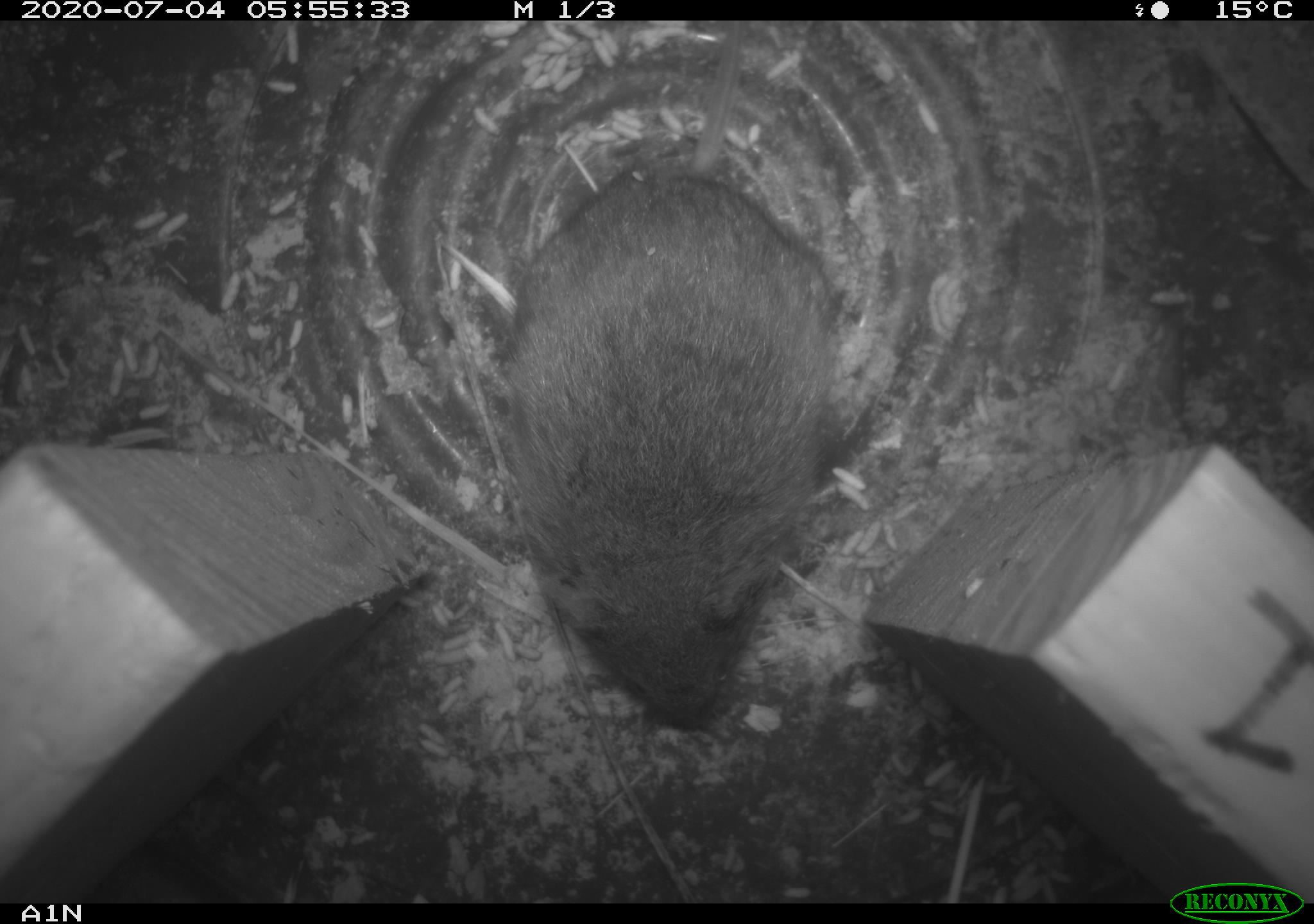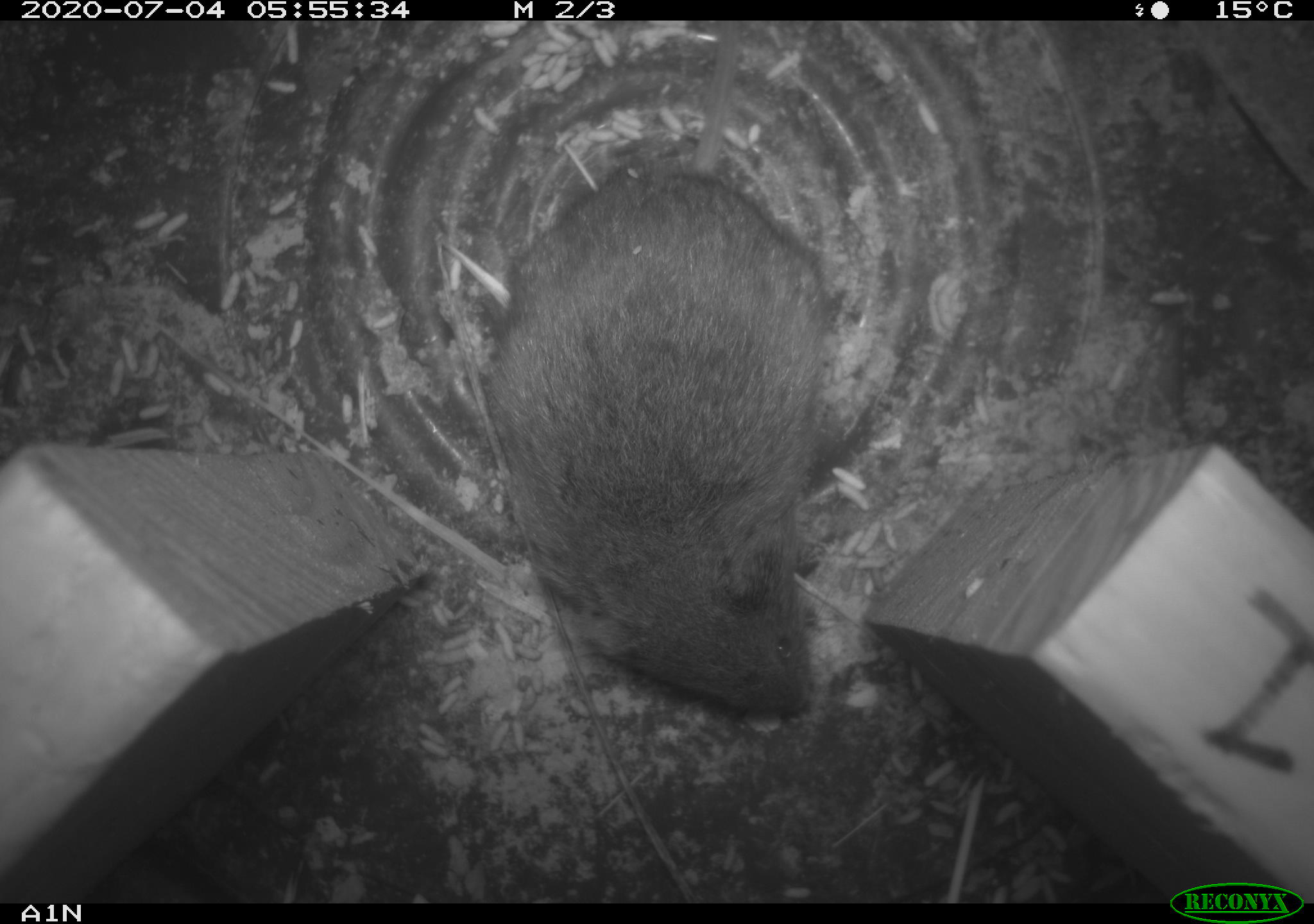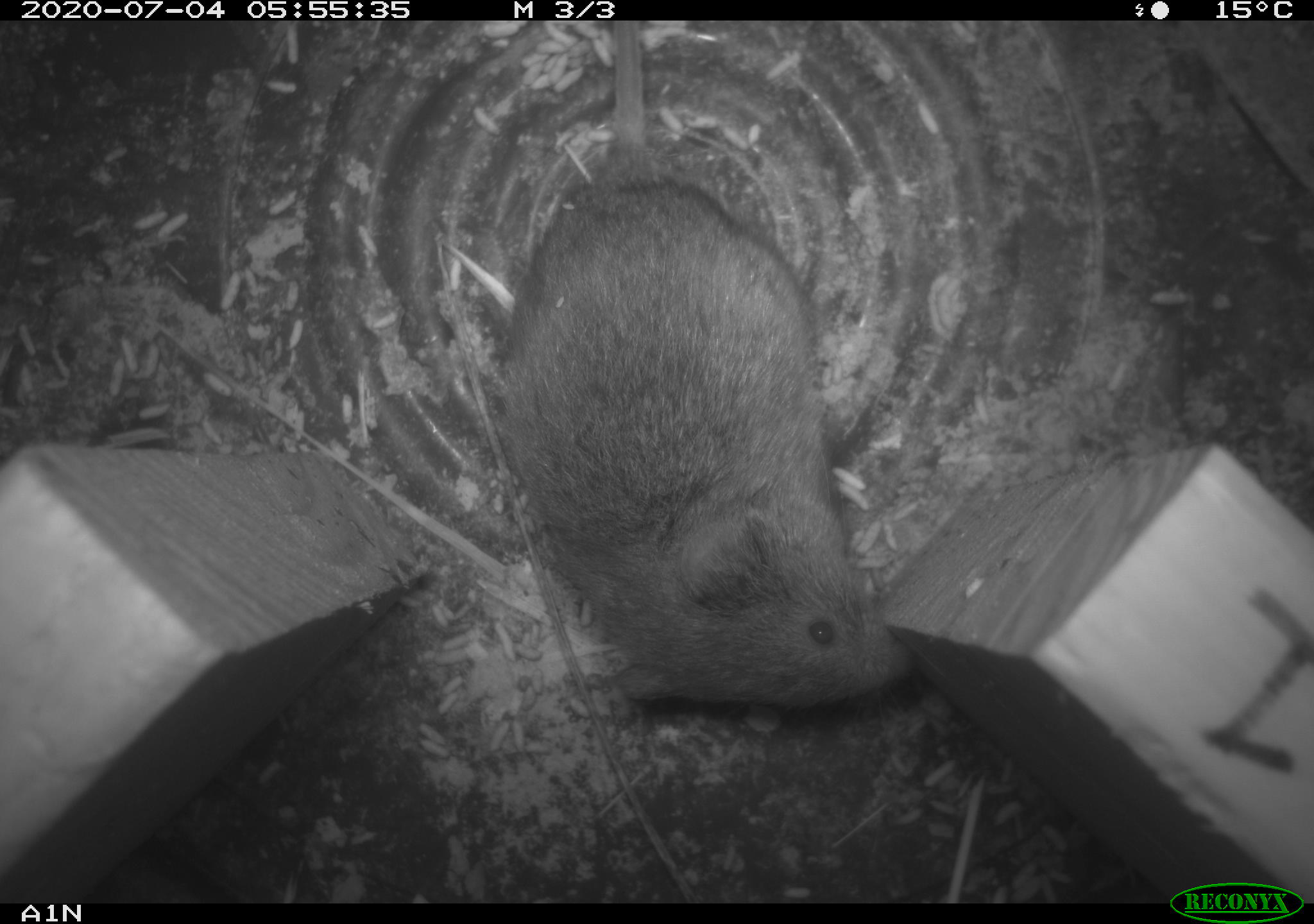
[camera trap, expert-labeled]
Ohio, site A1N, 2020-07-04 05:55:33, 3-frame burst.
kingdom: Animalia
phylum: Chordata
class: Mammalia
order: Rodentia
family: Cricetidae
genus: Microtus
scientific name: Microtus pennsylvanicus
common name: meadow vole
Meadow vole (Microtus pennsylvanicus).